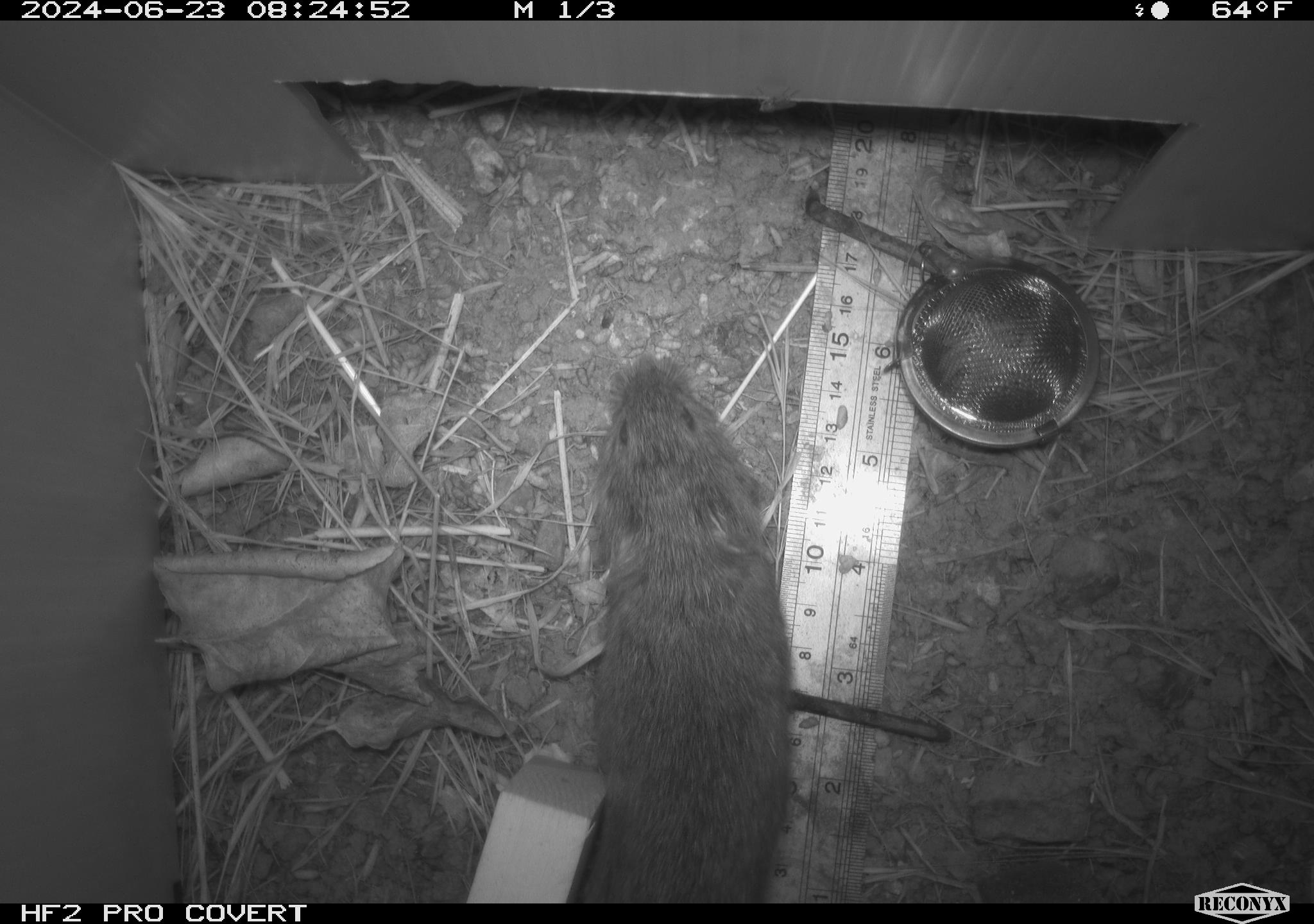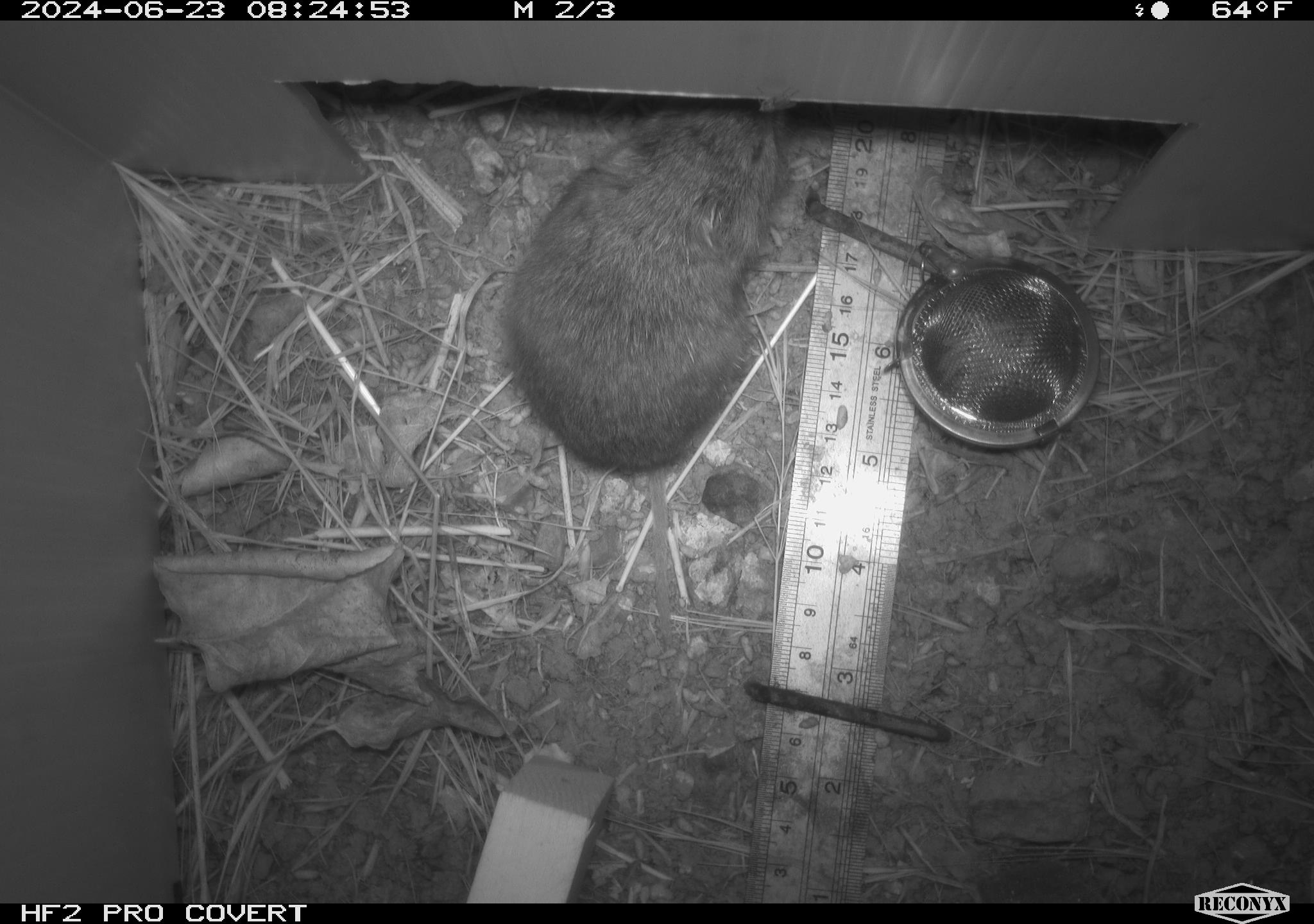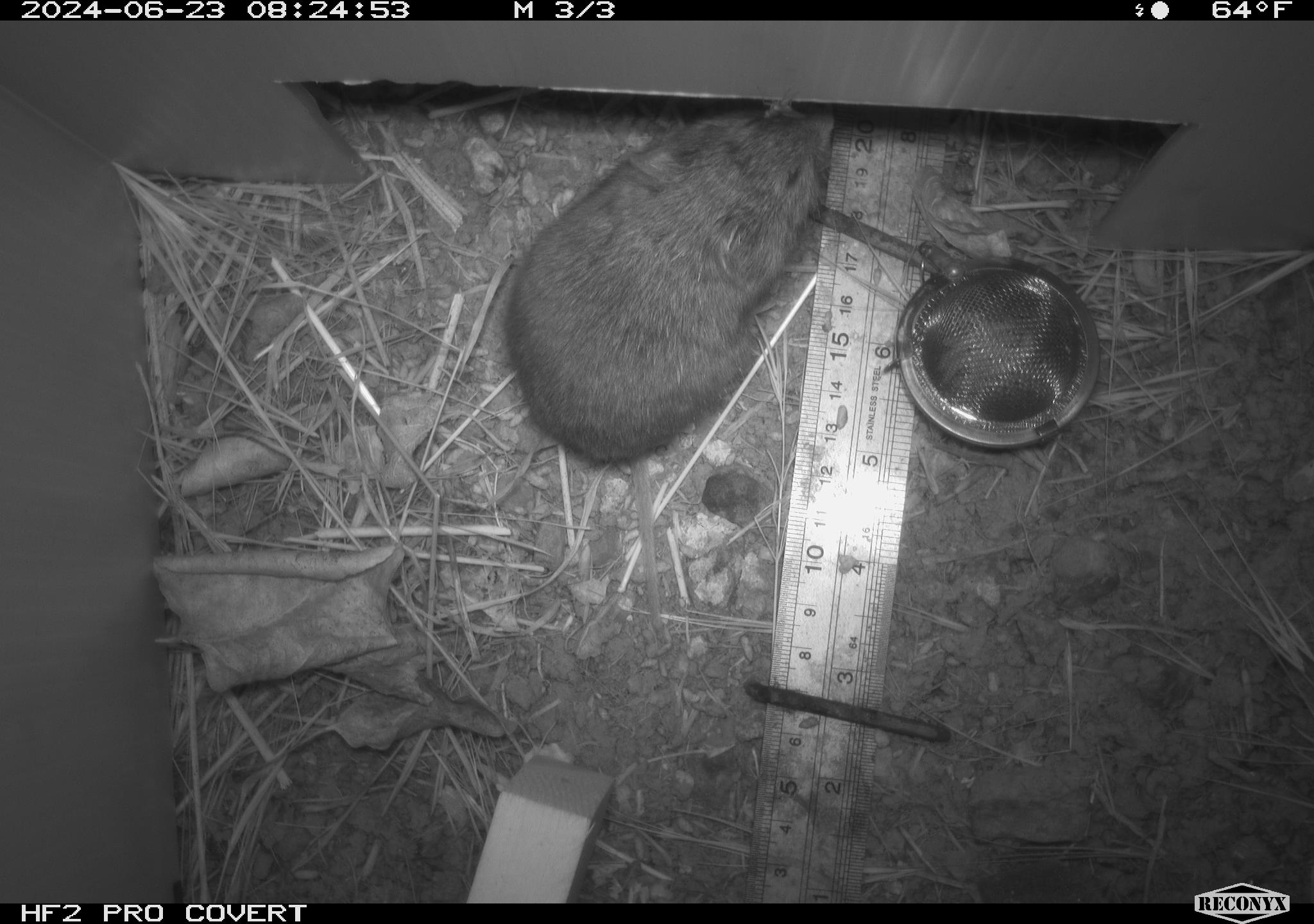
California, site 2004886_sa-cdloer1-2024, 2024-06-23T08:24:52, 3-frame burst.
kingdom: Animalia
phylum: Chordata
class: Mammalia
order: Rodentia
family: Cricetidae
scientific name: Arvicolinae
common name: voles, lemmings, and muskrats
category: arvicolinae subfamily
Arvicolinae subfamily (voles, lemmings, and muskrats) (Arvicolinae).